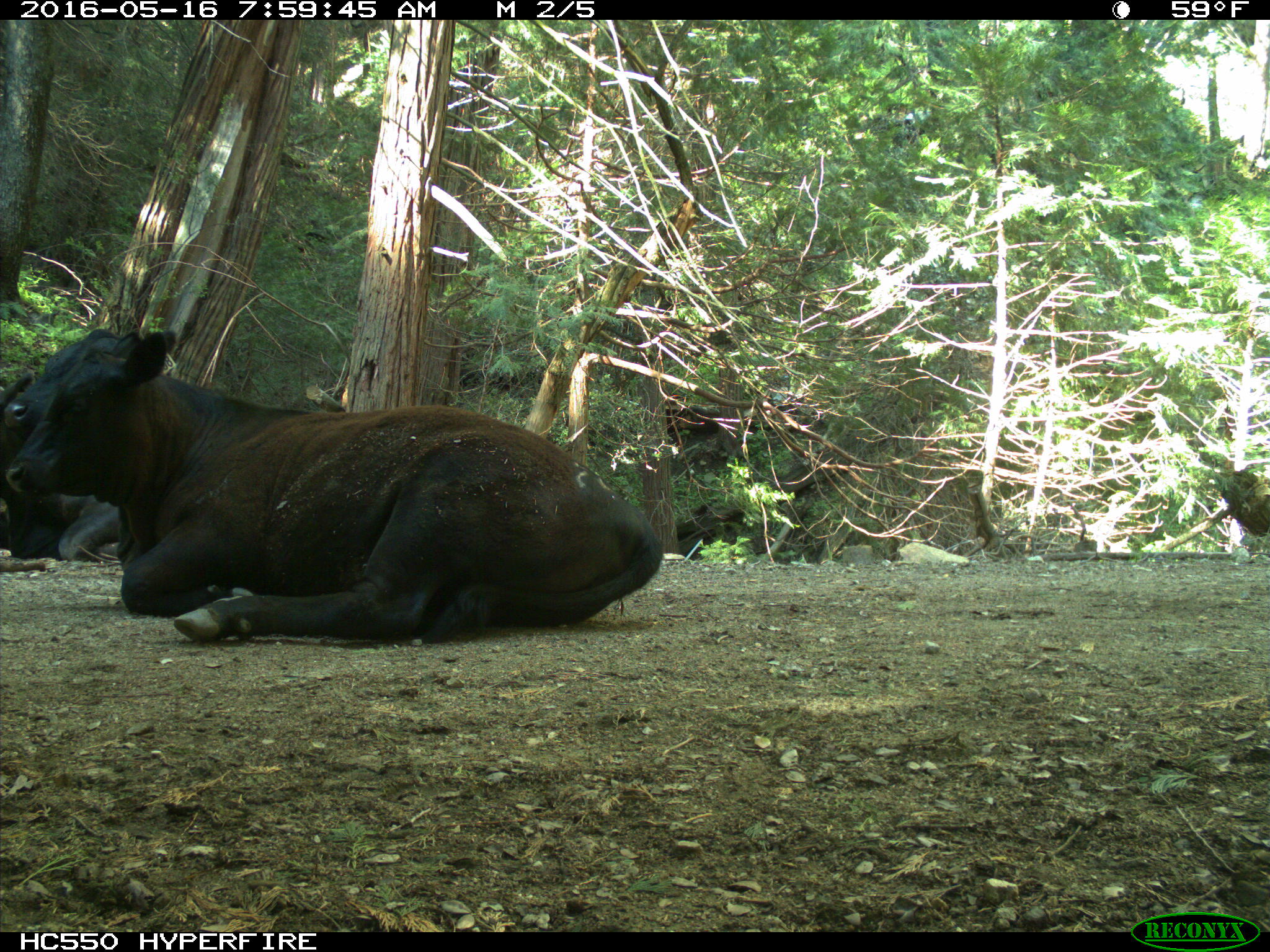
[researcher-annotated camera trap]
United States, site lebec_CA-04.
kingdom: Animalia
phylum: Chordata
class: Mammalia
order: Artiodactyla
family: Bovidae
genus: Bos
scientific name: Bos taurus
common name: domestic cow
Bos taurus (domestic cow).